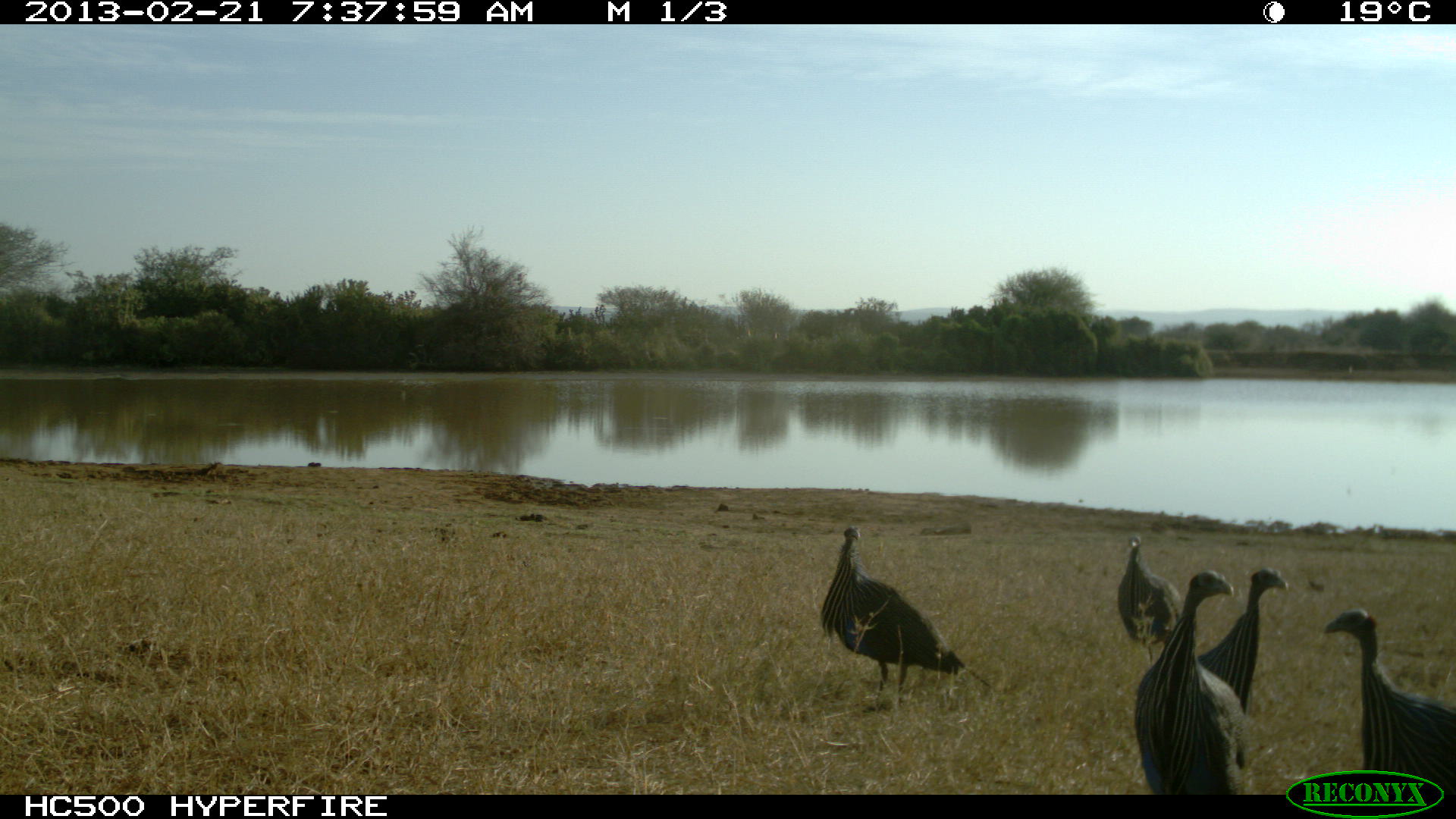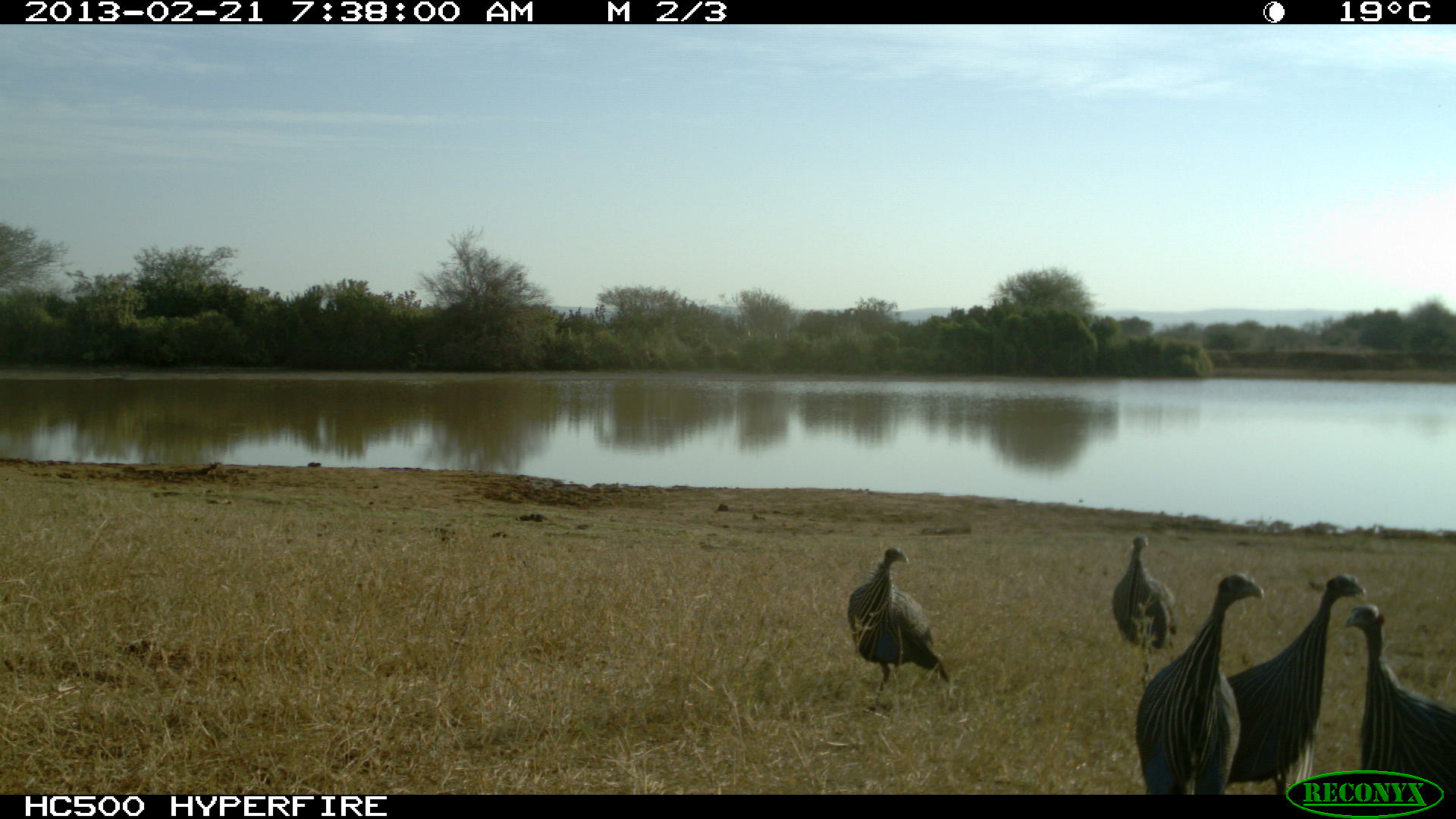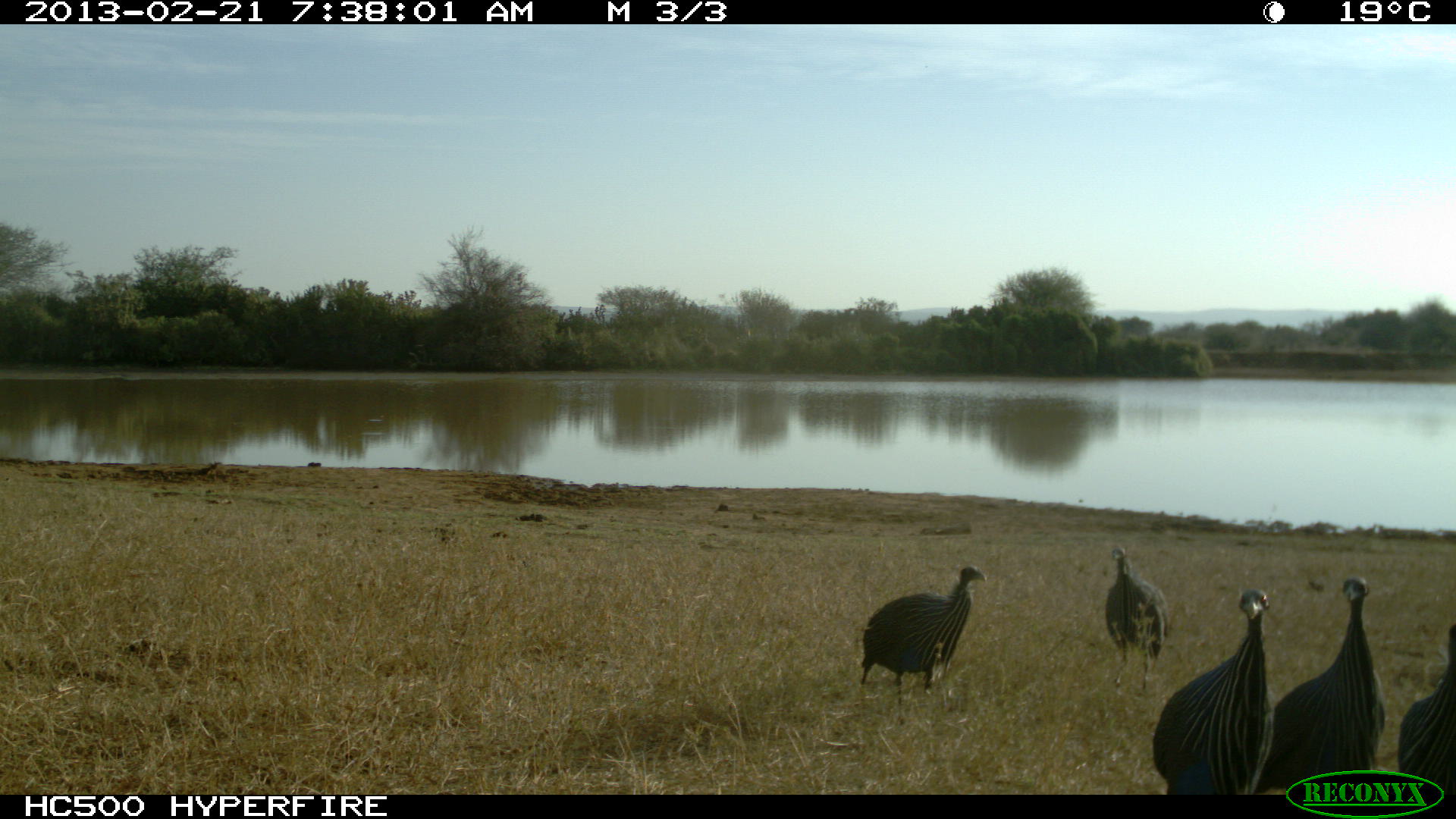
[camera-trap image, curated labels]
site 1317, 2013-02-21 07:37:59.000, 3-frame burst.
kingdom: Animalia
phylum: Chordata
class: Aves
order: Galliformes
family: Numididae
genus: Acryllium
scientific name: Acryllium vulturinum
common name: vulturine guineafowl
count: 5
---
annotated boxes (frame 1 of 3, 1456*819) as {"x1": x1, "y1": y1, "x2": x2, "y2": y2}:
acryllium vulturinum: {"x1": 820, "y1": 527, "x2": 992, "y2": 708}; {"x1": 1320, "y1": 605, "x2": 1456, "y2": 799}; {"x1": 1131, "y1": 570, "x2": 1247, "y2": 795}; {"x1": 1191, "y1": 566, "x2": 1287, "y2": 722}; {"x1": 1117, "y1": 536, "x2": 1184, "y2": 666}